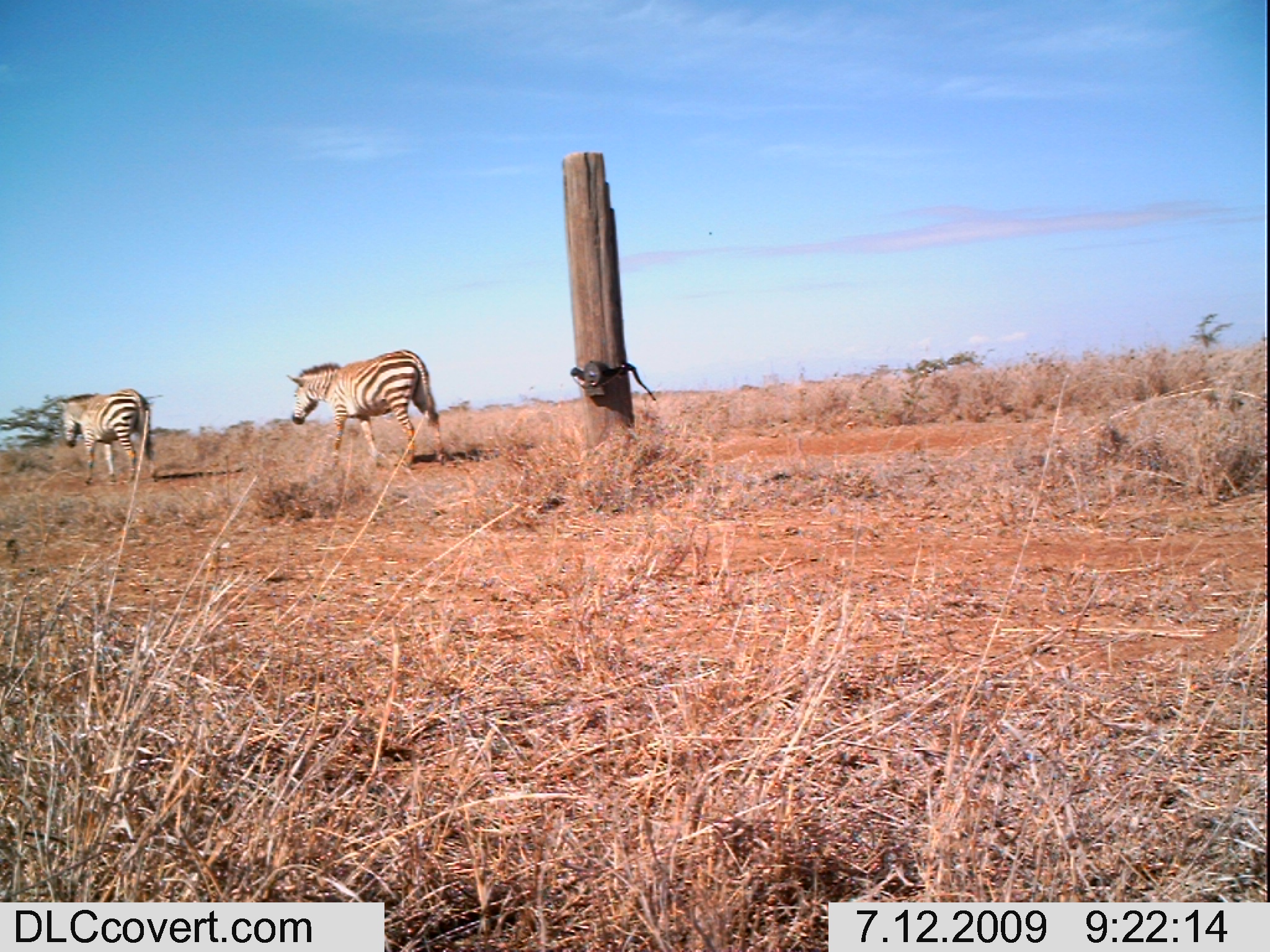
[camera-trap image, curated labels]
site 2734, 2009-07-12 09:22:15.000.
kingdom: Animalia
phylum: Chordata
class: Mammalia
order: Artiodactyla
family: Bovidae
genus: Bos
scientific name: Bos taurus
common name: domestic cattle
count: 4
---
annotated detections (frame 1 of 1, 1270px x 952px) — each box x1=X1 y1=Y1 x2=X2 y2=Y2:
bos taurus: x1=283 y1=349 x2=444 y2=470; x1=54 y1=387 x2=157 y2=484